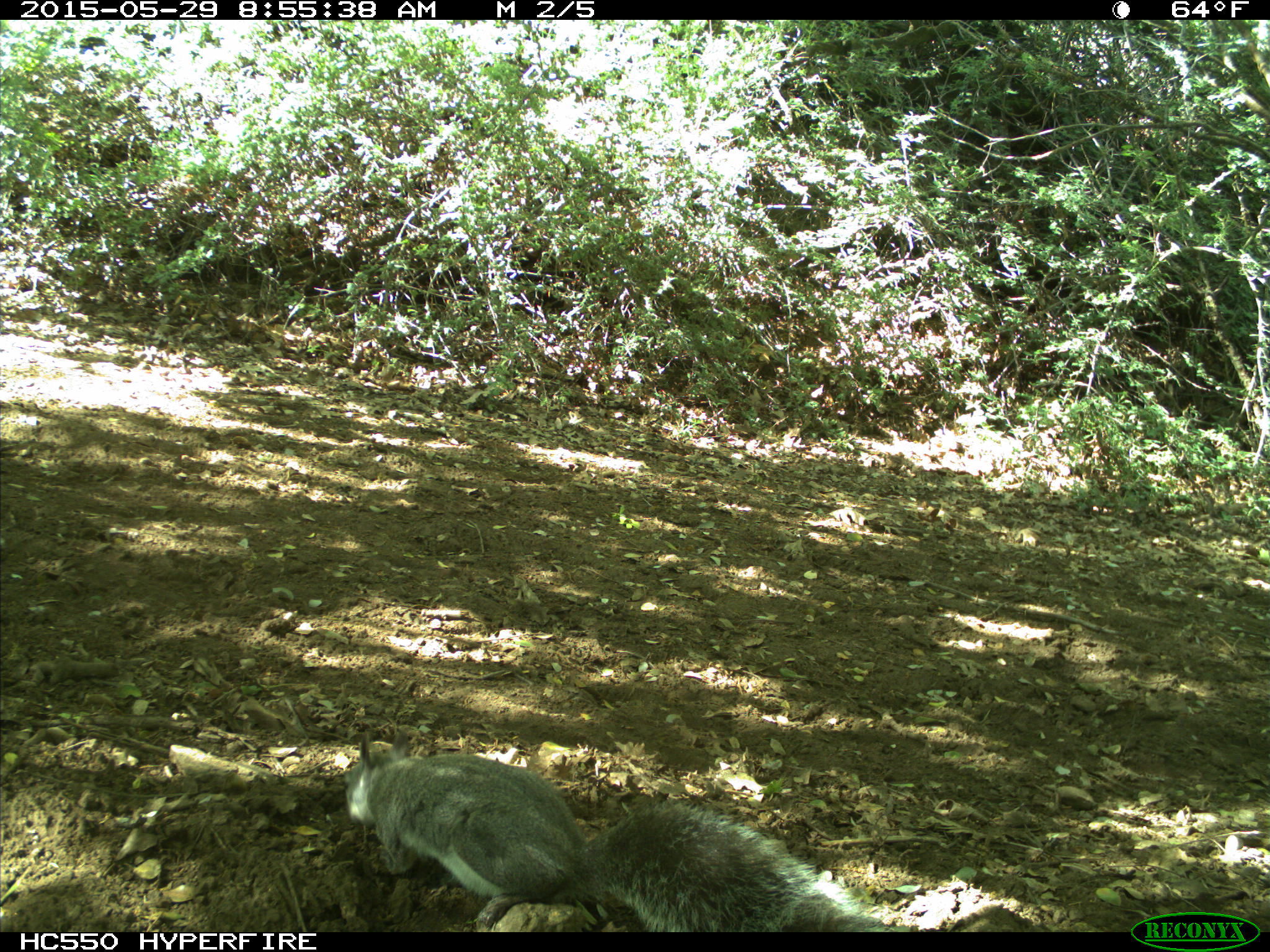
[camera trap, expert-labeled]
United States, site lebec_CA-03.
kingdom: Animalia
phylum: Chordata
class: Mammalia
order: Rodentia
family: Sciuridae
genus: Sciurus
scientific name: Sciurus carolinensis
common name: eastern gray squirrel